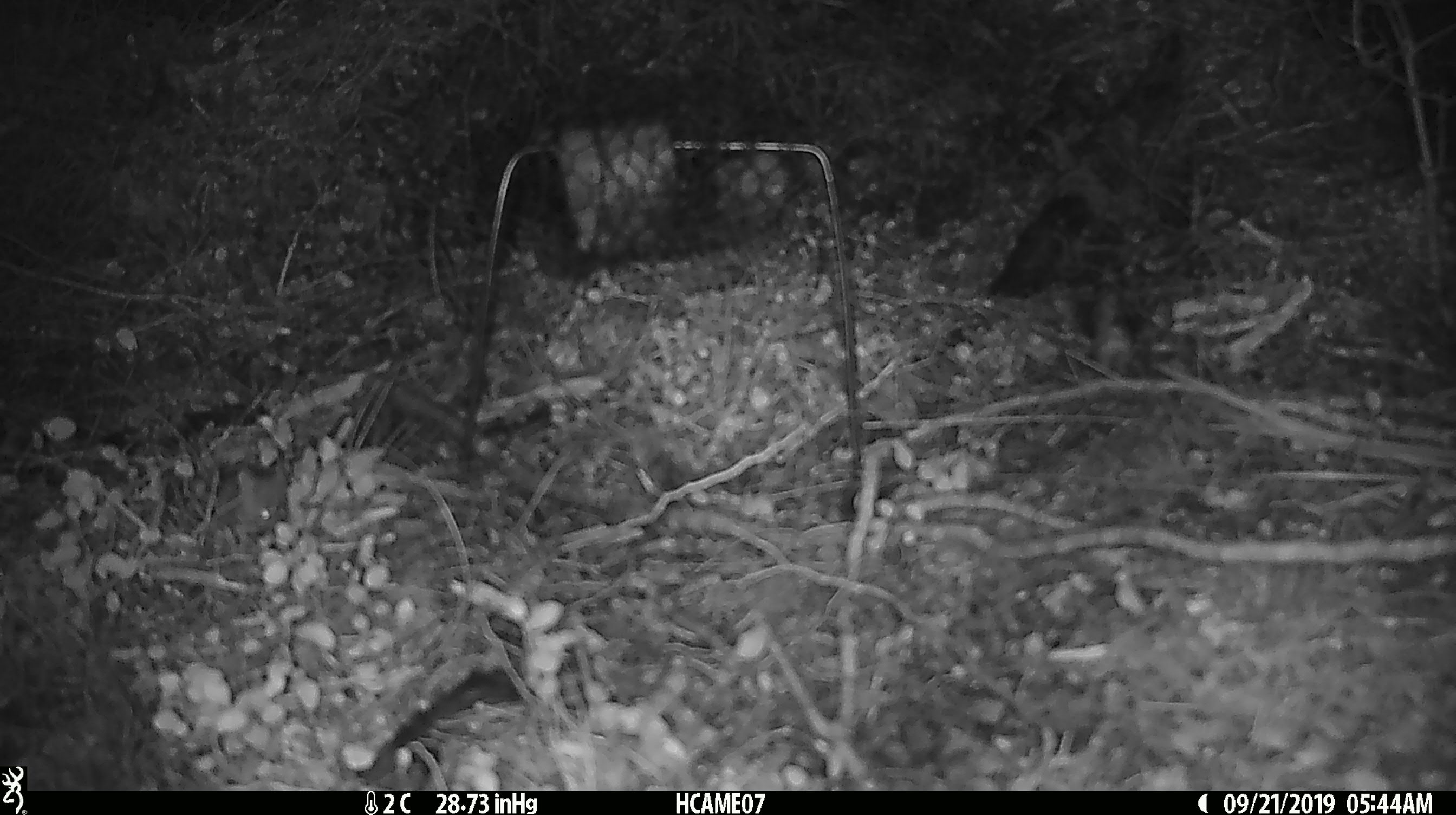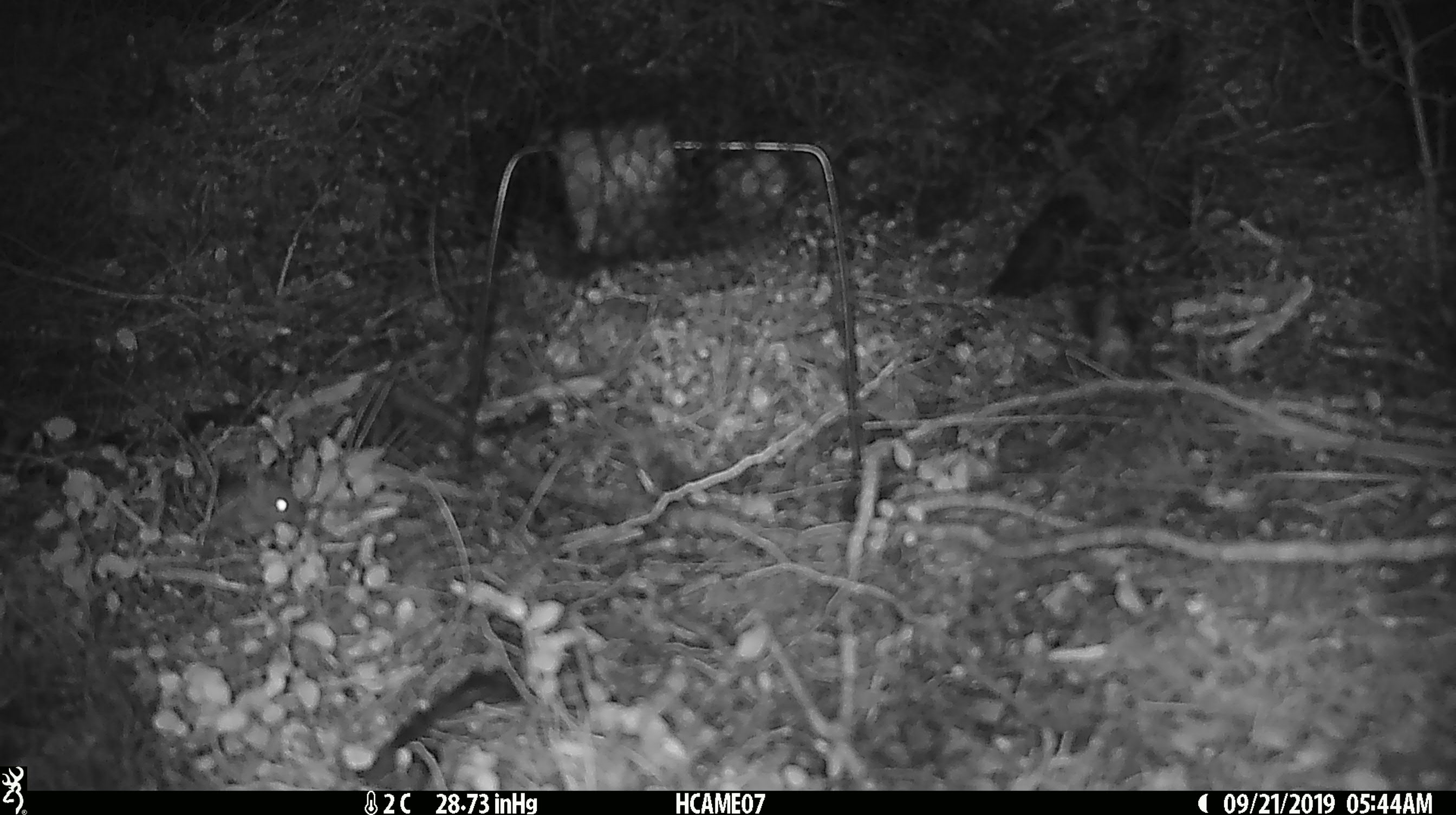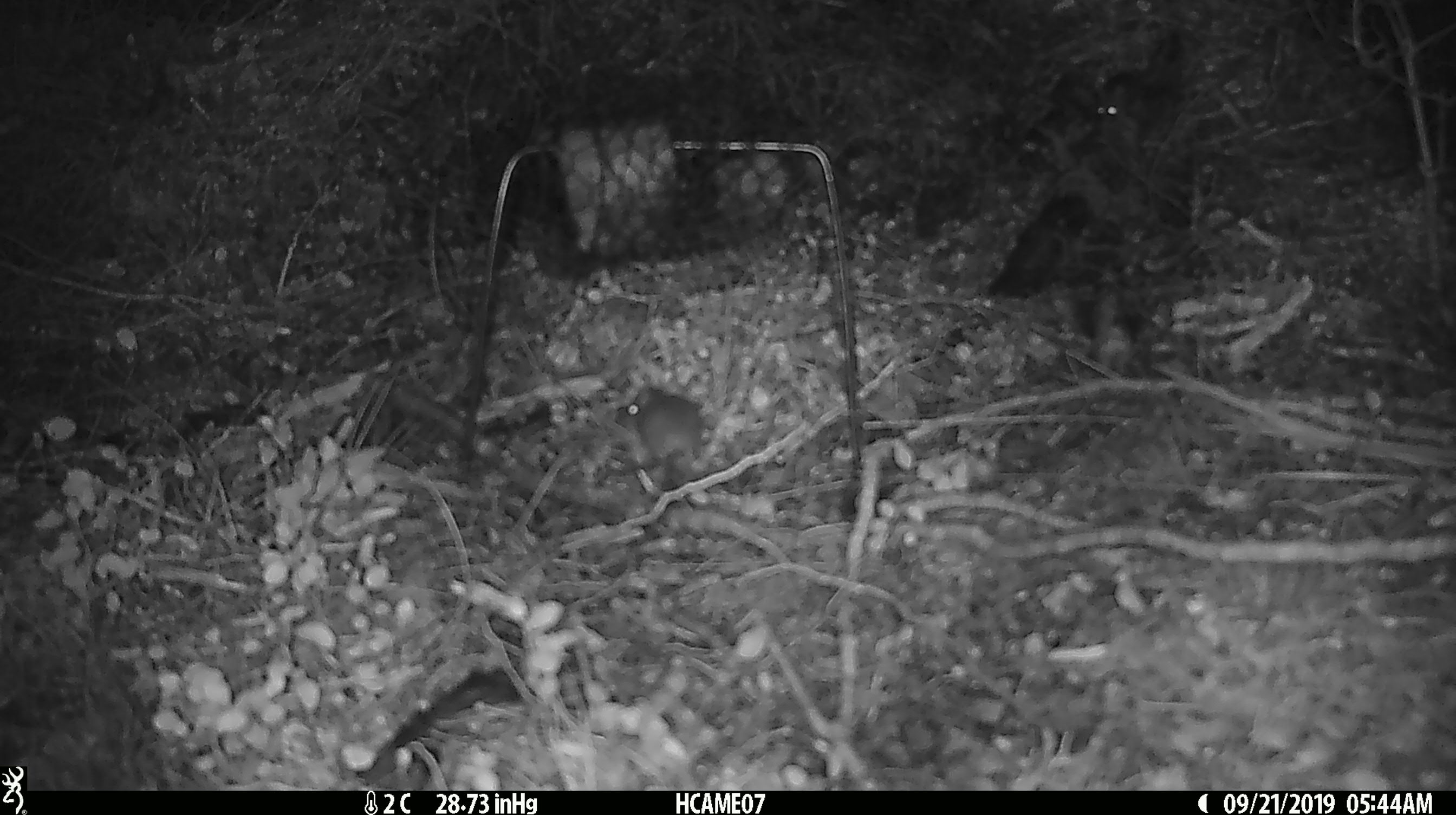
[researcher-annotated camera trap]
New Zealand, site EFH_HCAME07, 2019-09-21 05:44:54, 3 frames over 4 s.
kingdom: Animalia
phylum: Chordata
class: Mammalia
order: Rodentia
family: Muridae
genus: Mus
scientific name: Mus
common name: mouse